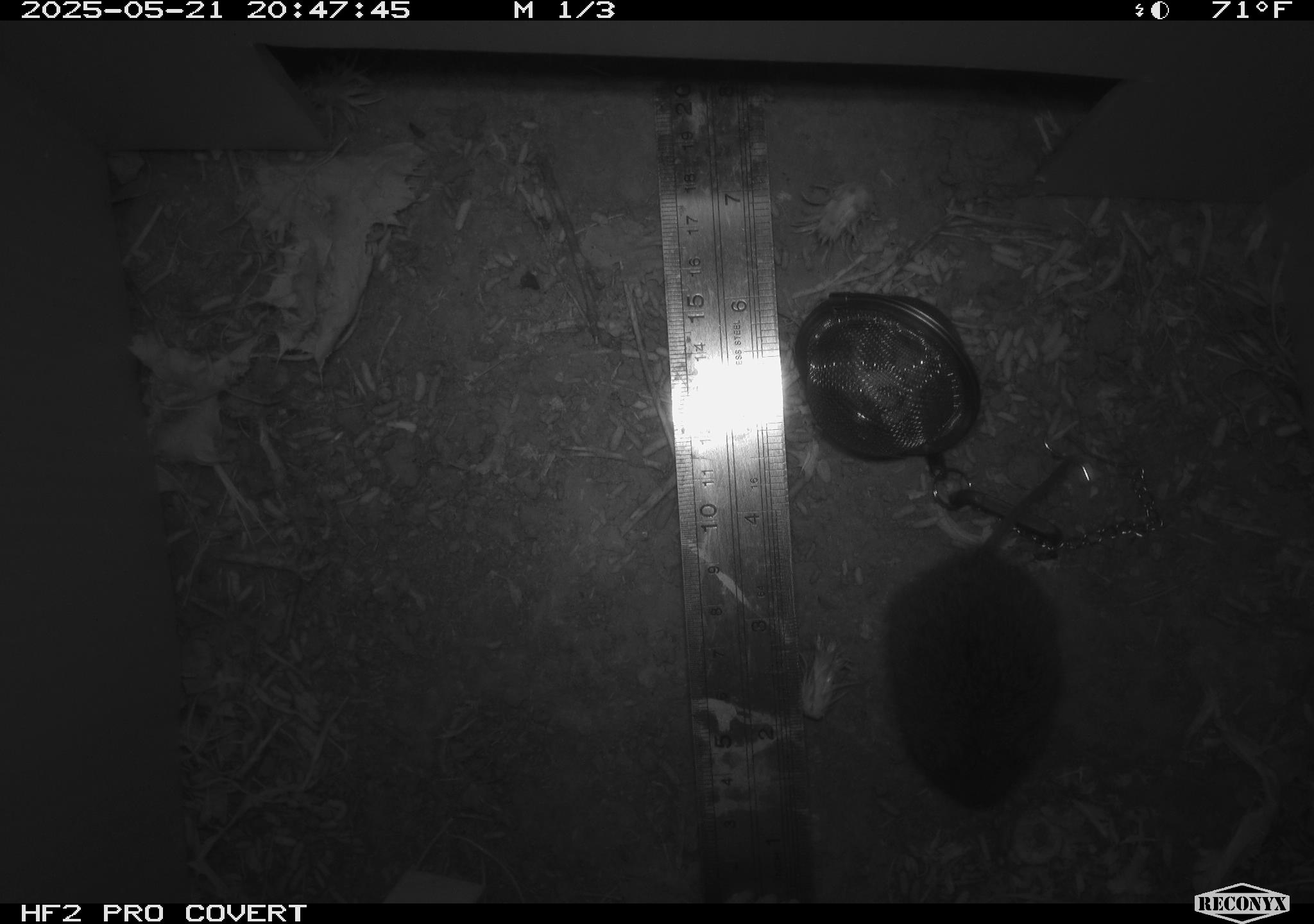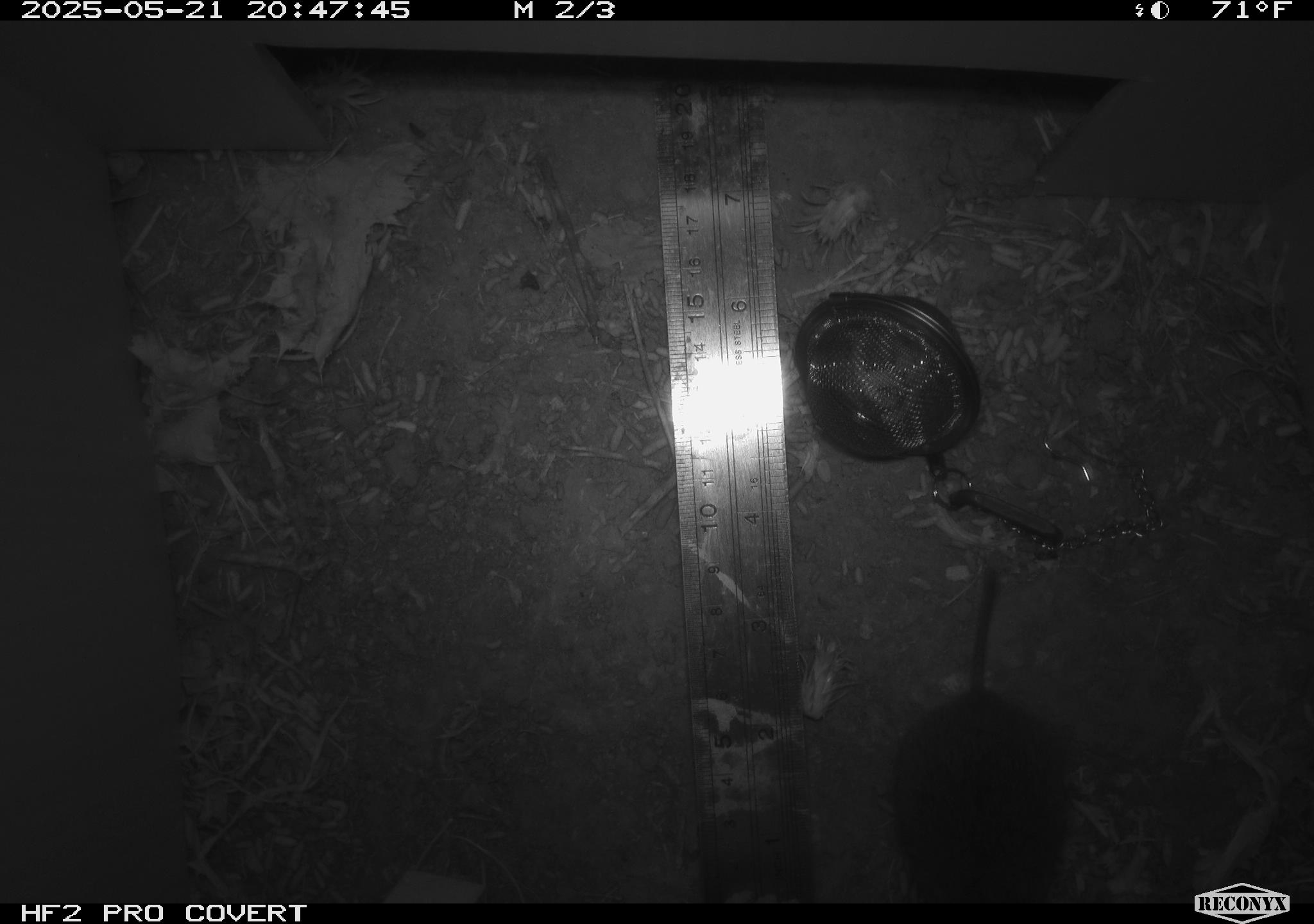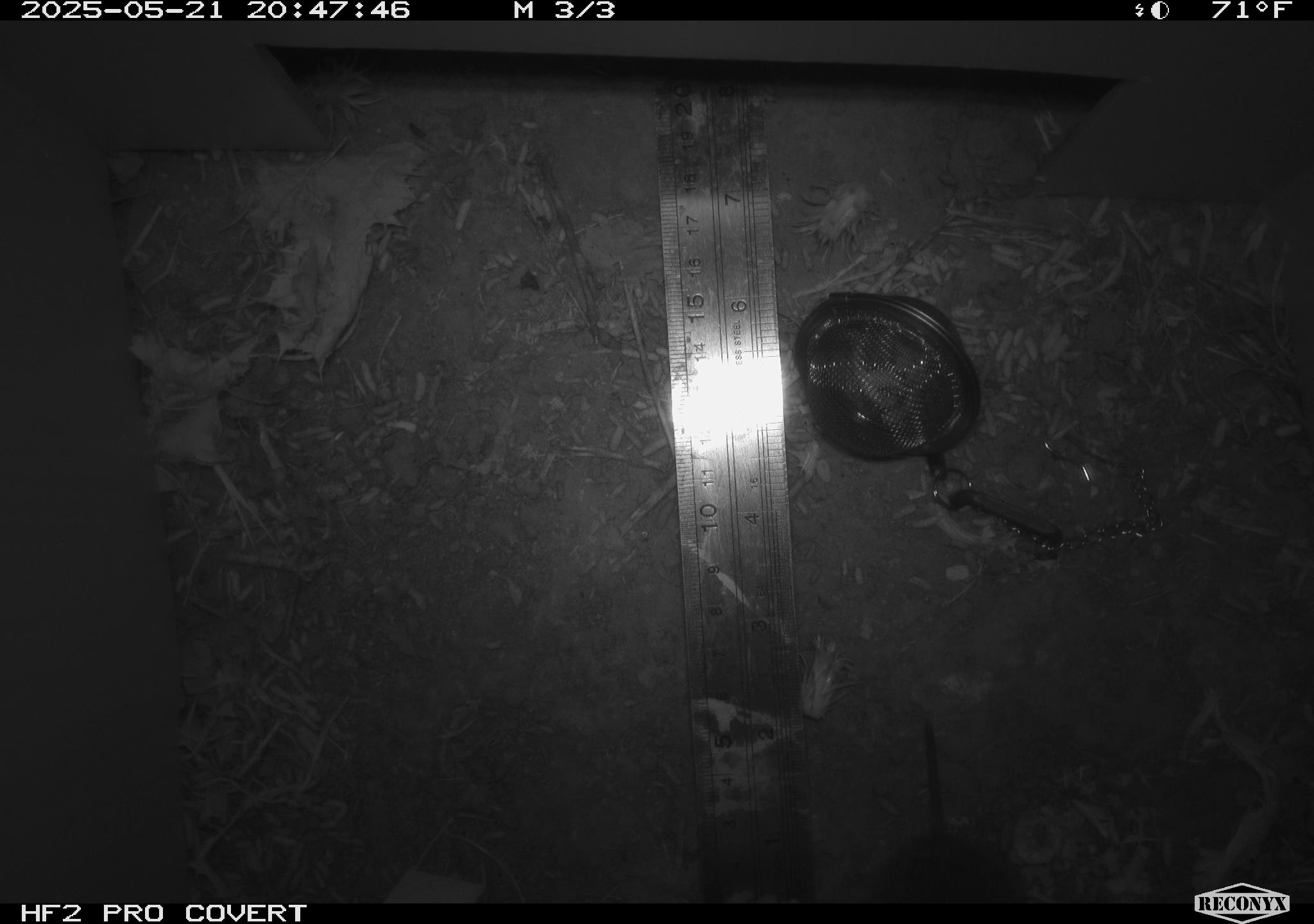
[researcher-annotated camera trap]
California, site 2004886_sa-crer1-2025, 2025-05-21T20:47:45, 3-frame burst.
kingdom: Animalia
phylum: Chordata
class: Mammalia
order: Rodentia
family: Cricetidae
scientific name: Arvicolinae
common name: voles, lemmings, and muskrats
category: arvicolinae subfamily